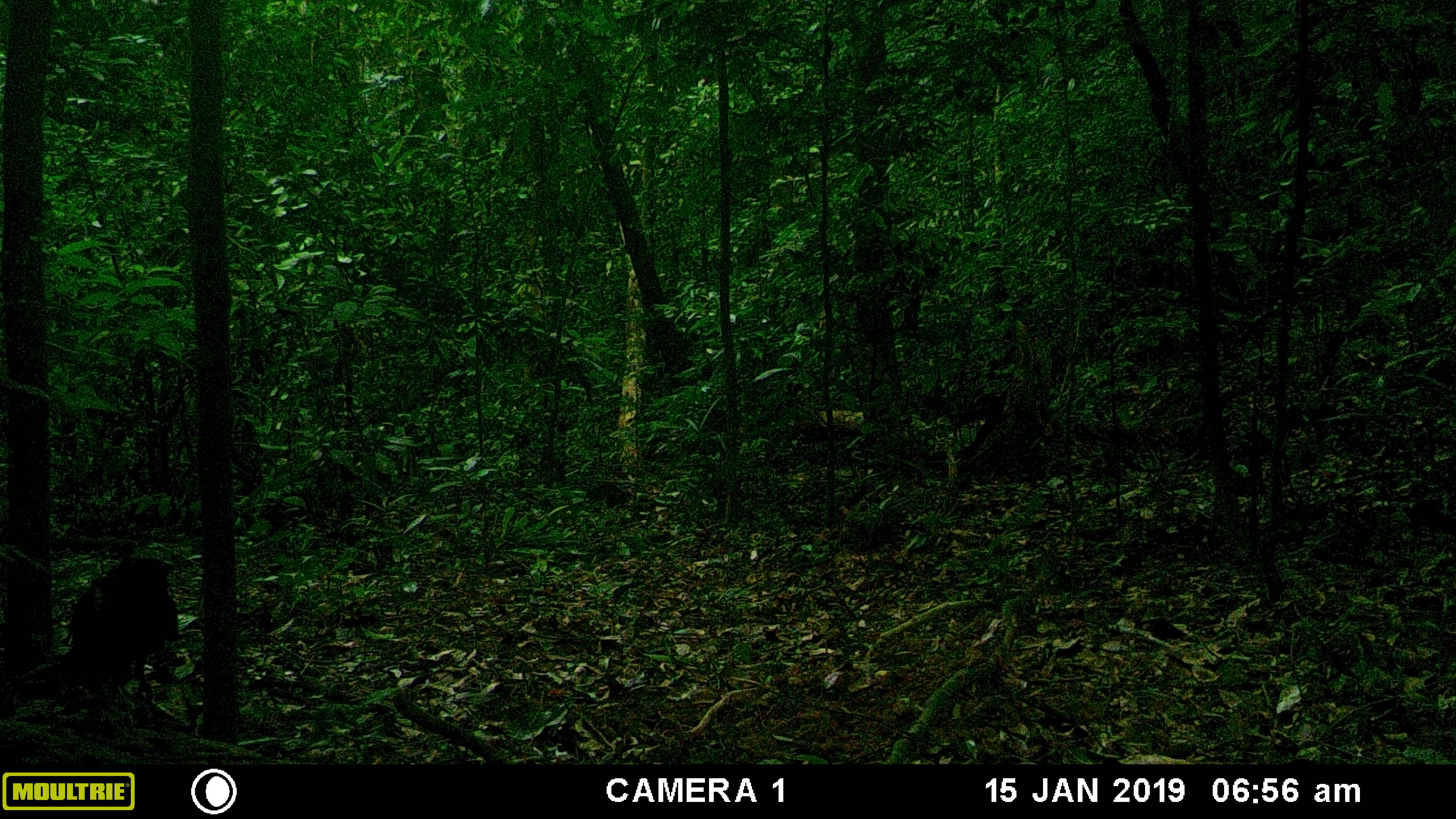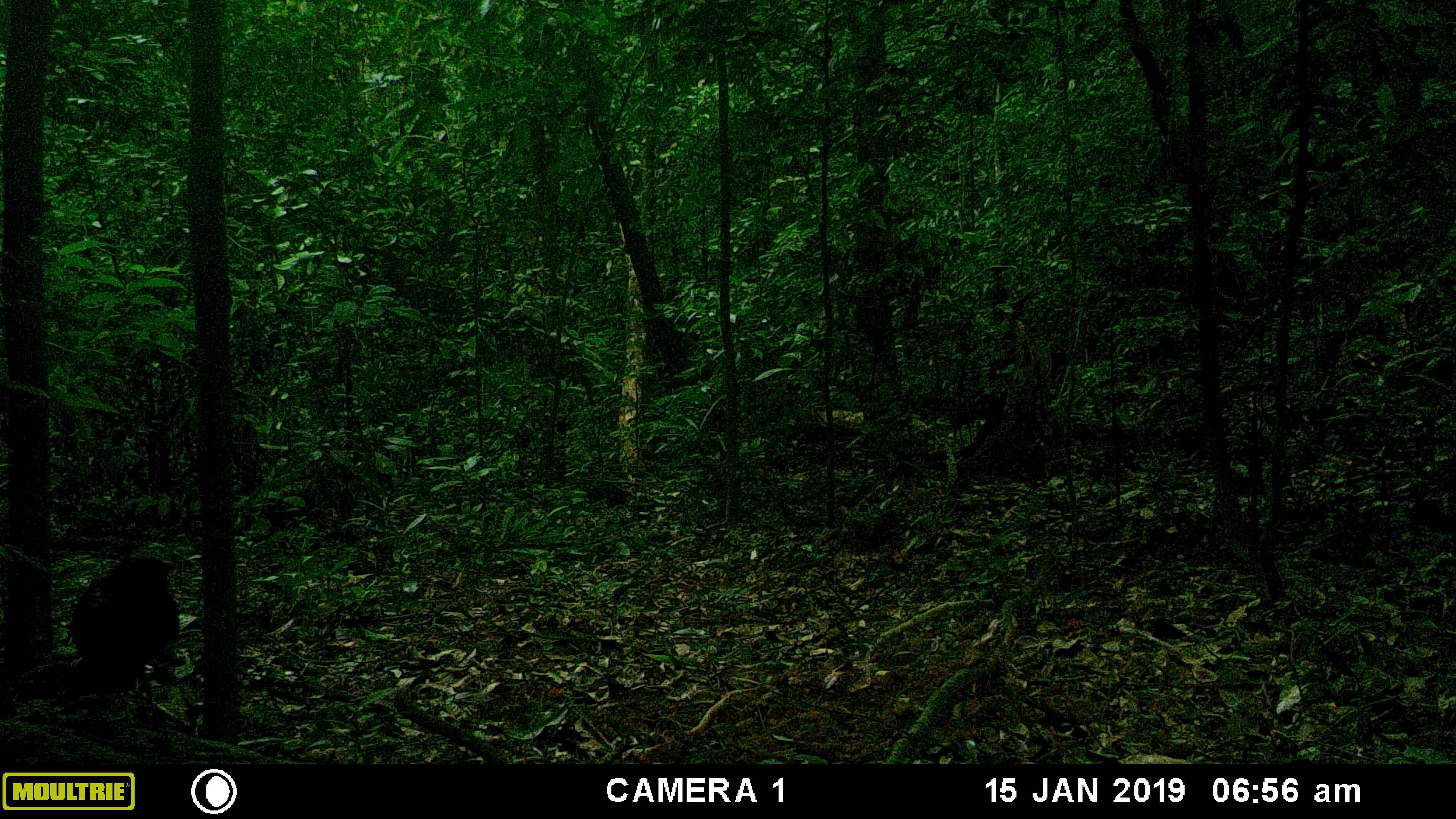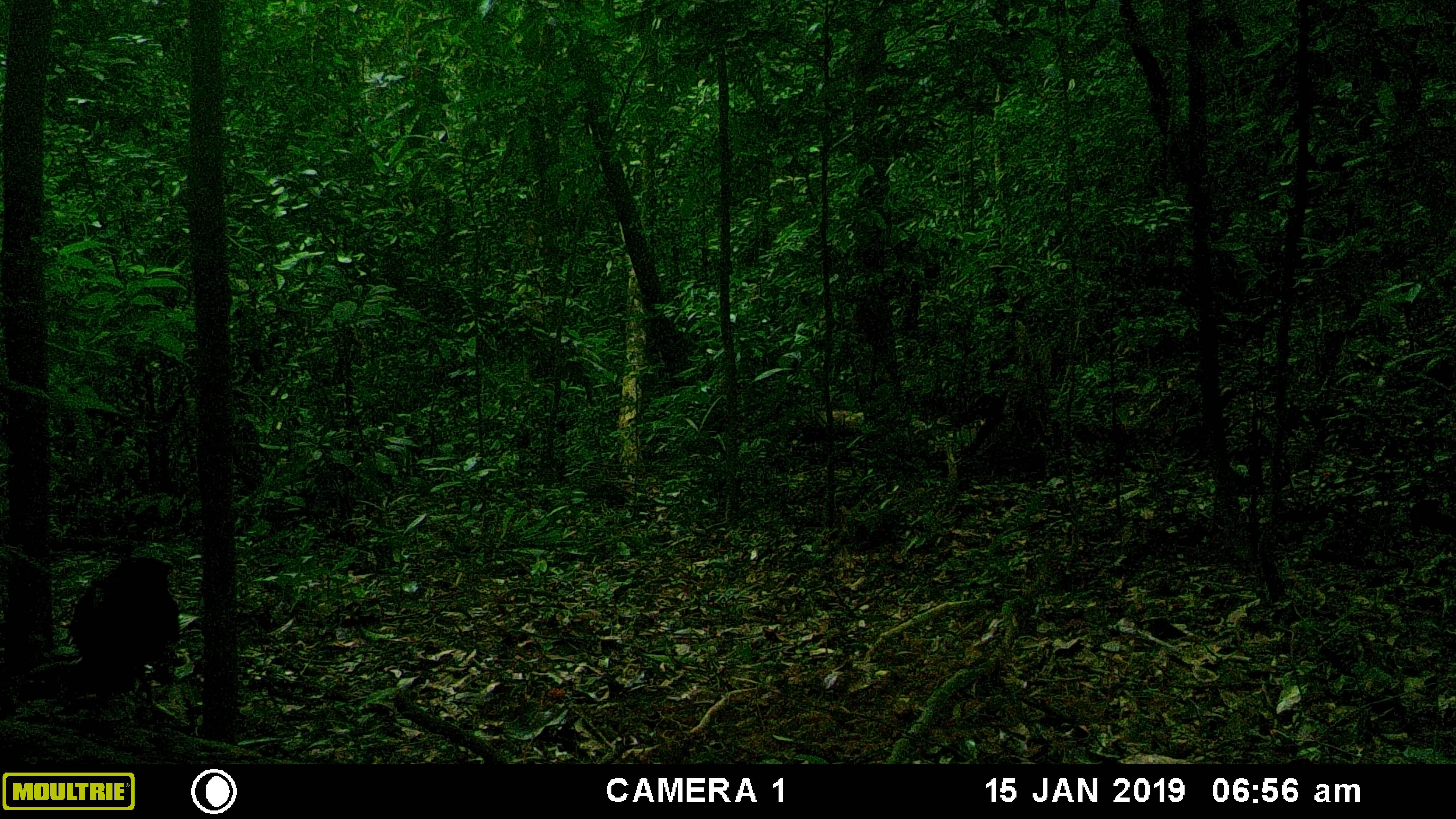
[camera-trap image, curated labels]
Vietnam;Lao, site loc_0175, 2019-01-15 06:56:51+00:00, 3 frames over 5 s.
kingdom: Animalia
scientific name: Animalia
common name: animal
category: unidentified animal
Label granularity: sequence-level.